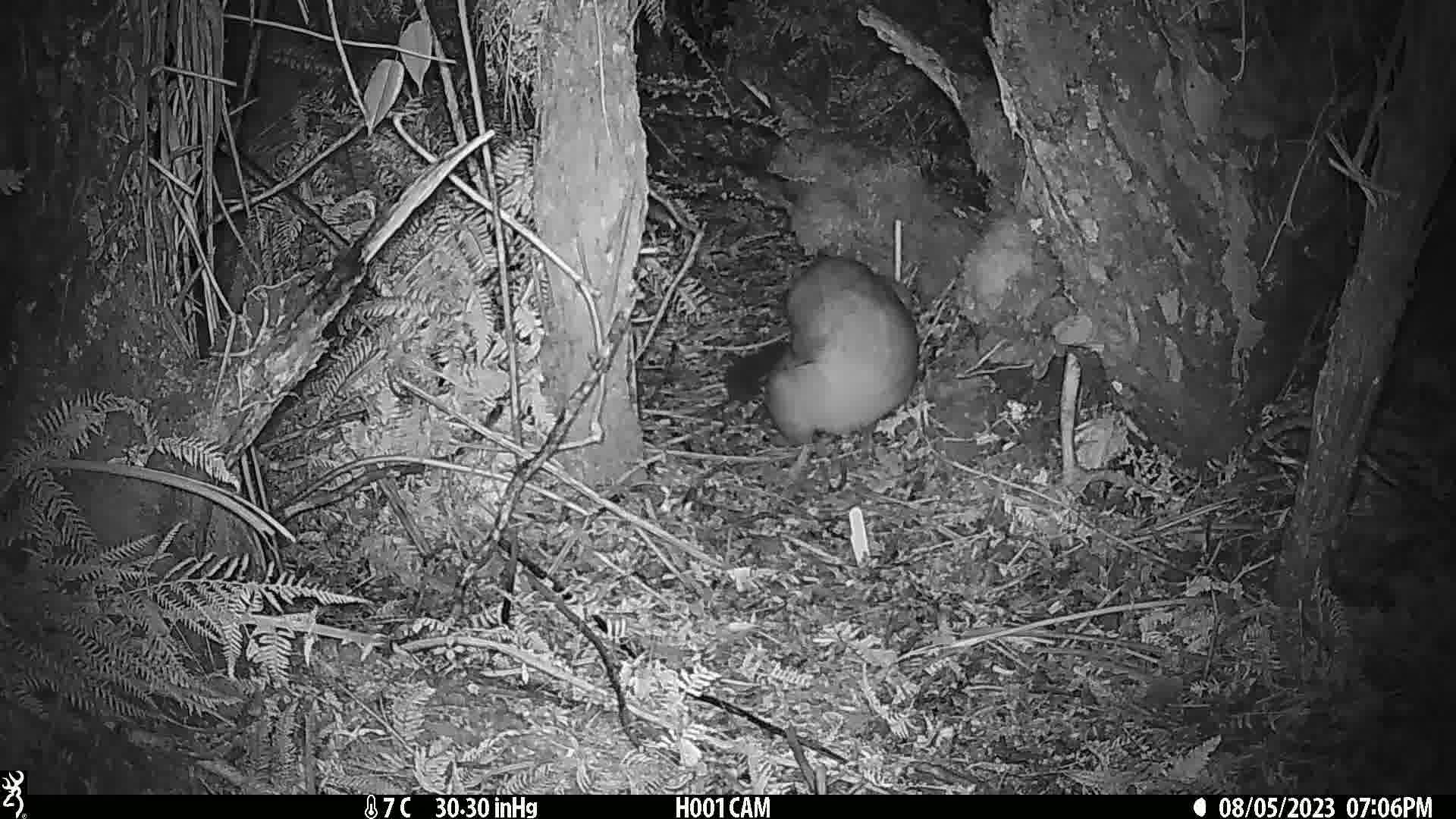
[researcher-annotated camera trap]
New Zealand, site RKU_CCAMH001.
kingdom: Animalia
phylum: Chordata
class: Mammalia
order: Diprotodontia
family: Phalangeridae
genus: Trichosurus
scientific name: Trichosurus vulpecula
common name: common brushtail possum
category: possum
Possum (common brushtail possum) (Trichosurus vulpecula).